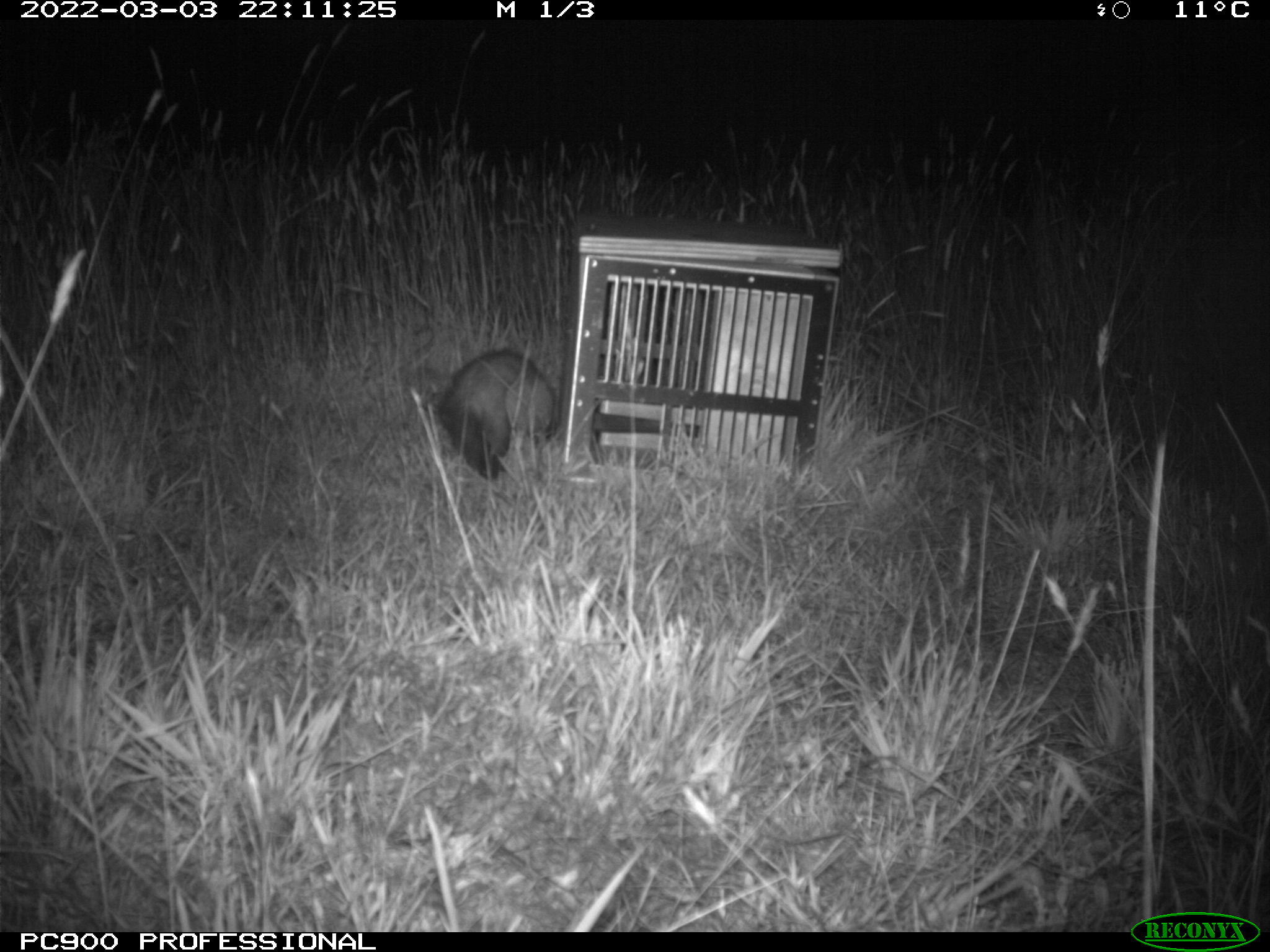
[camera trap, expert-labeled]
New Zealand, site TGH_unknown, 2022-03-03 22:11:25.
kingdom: Animalia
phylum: Chordata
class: Mammalia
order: Carnivora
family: Mustelidae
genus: Mustela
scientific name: Mustela furo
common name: ferret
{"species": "ferret (Mustela furo)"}